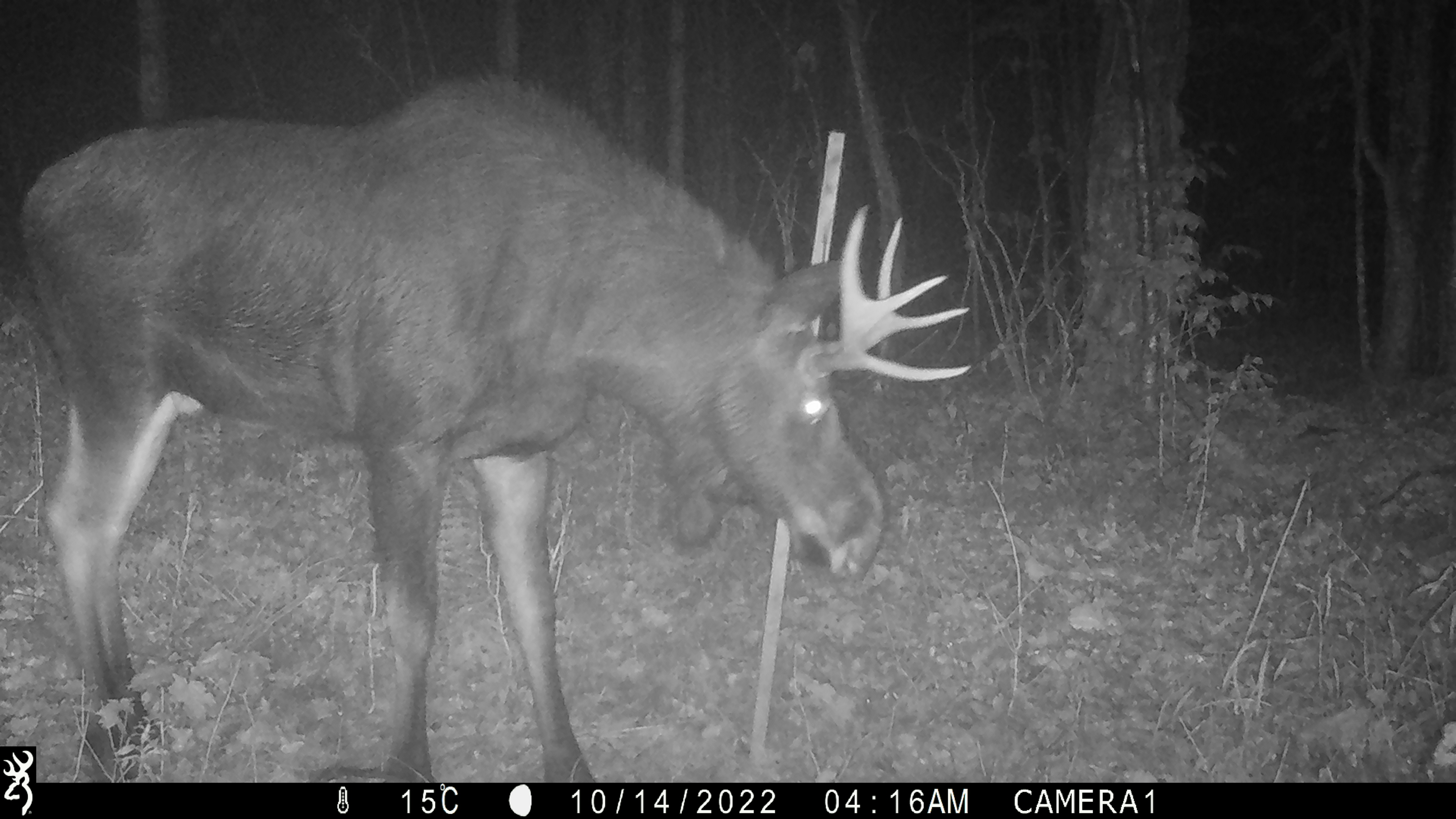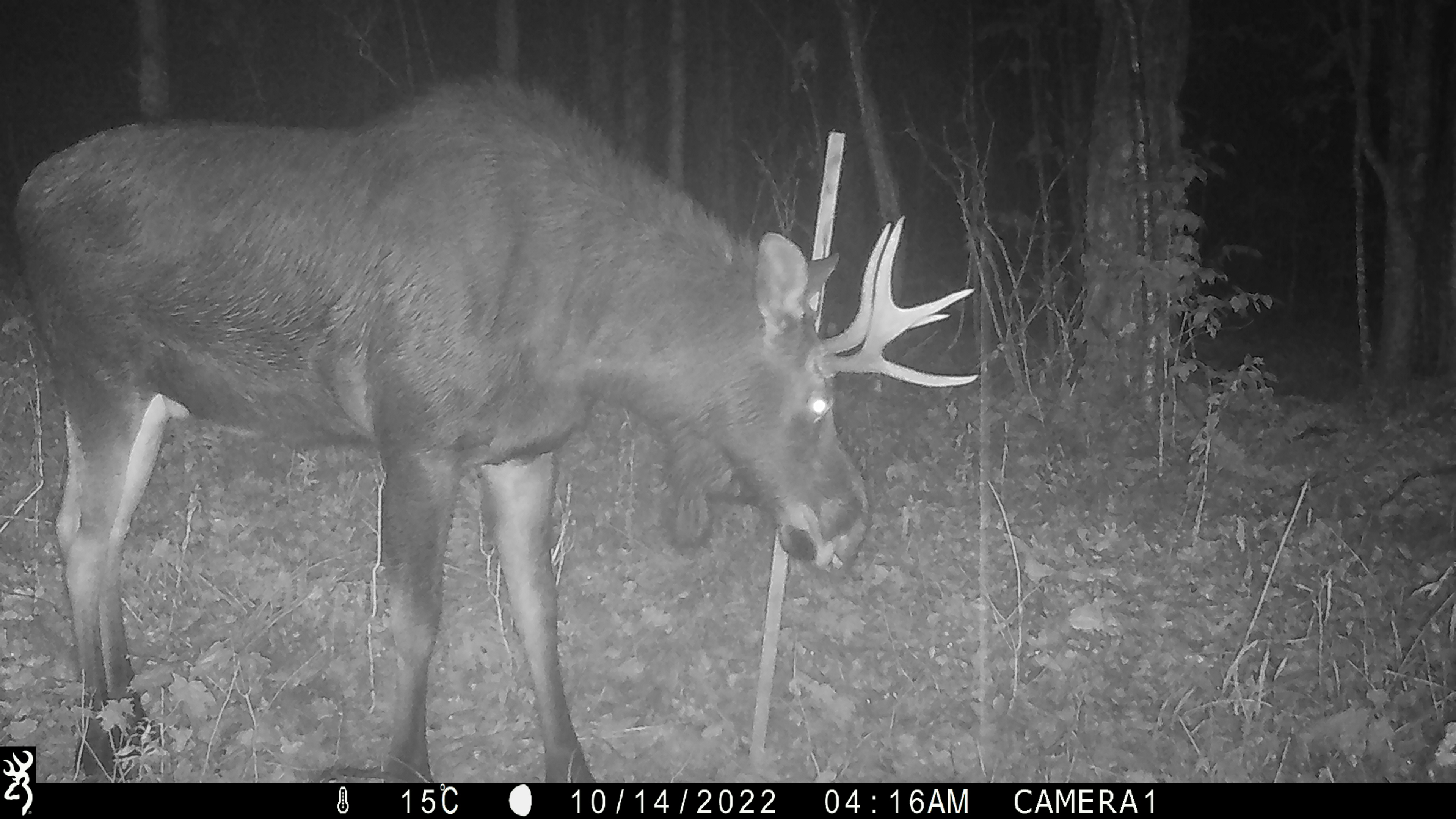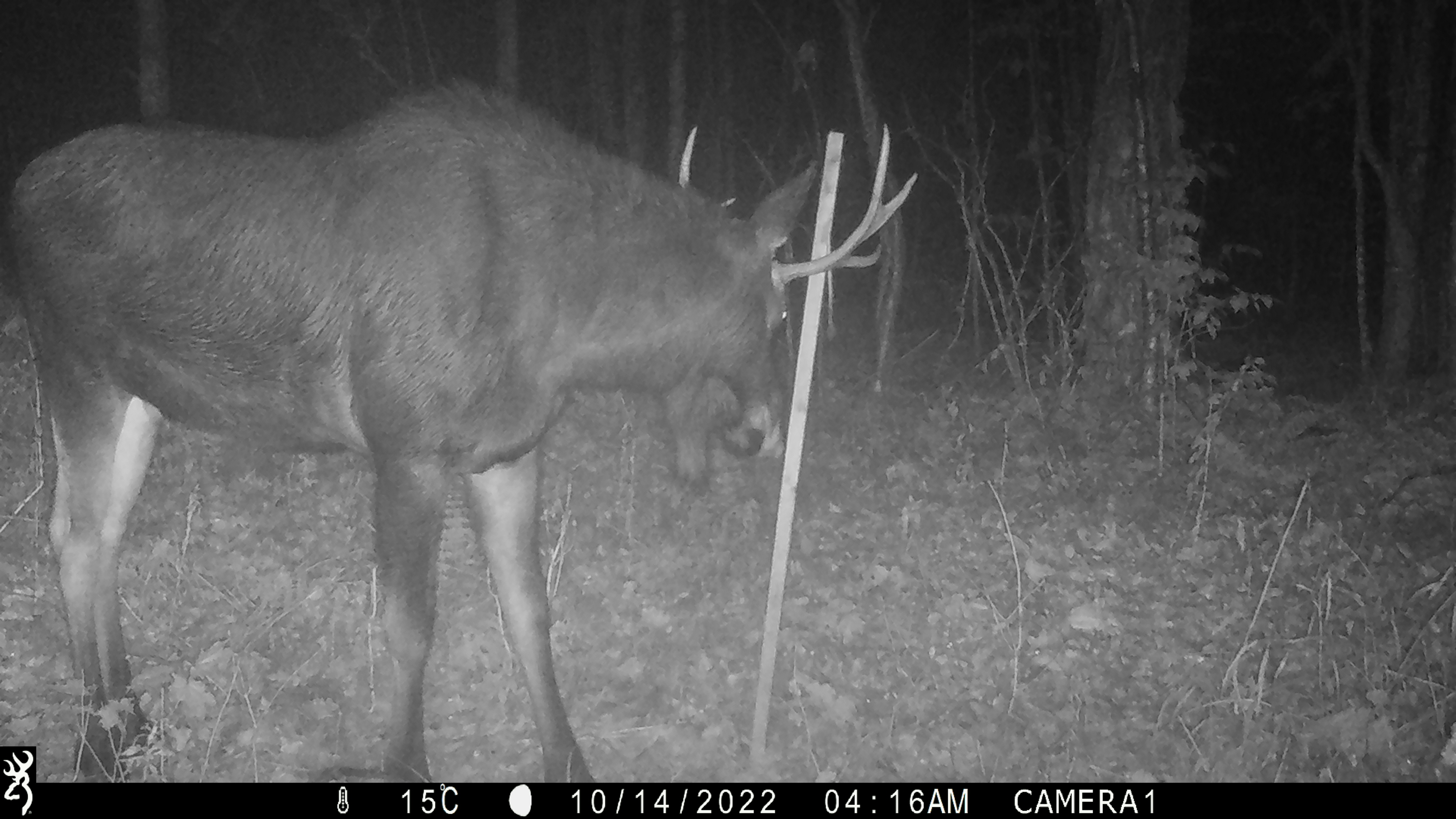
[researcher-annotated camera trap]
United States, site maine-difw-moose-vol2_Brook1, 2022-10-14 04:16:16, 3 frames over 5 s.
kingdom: Animalia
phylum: Chordata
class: Mammalia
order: Artiodactyla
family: Cervidae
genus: Alces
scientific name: Alces alces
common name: moose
Moose (Alces alces).